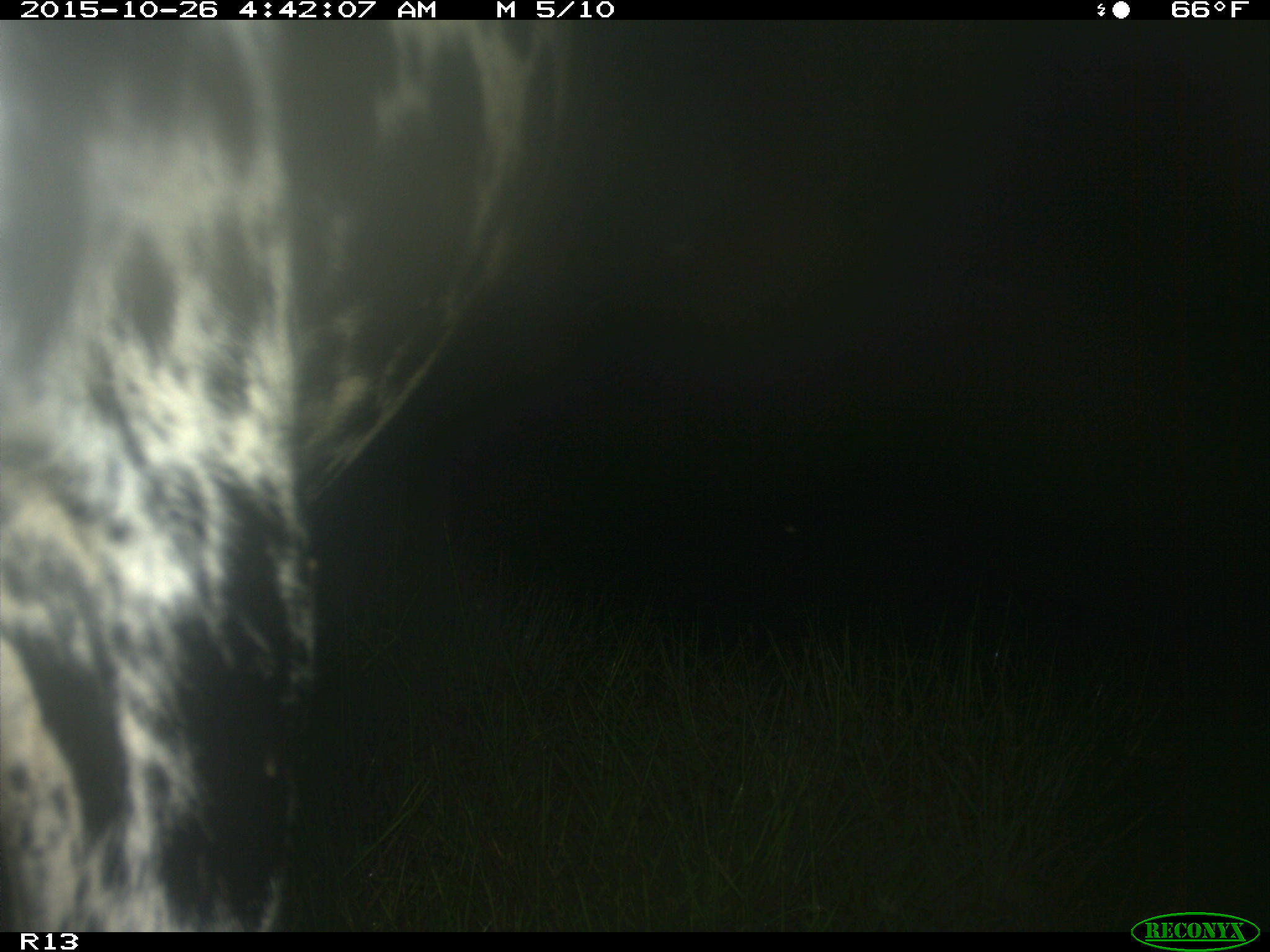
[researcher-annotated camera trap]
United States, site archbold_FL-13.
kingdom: Animalia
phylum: Chordata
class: Mammalia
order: Artiodactyla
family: Bovidae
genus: Bos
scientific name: Bos taurus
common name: domestic cow